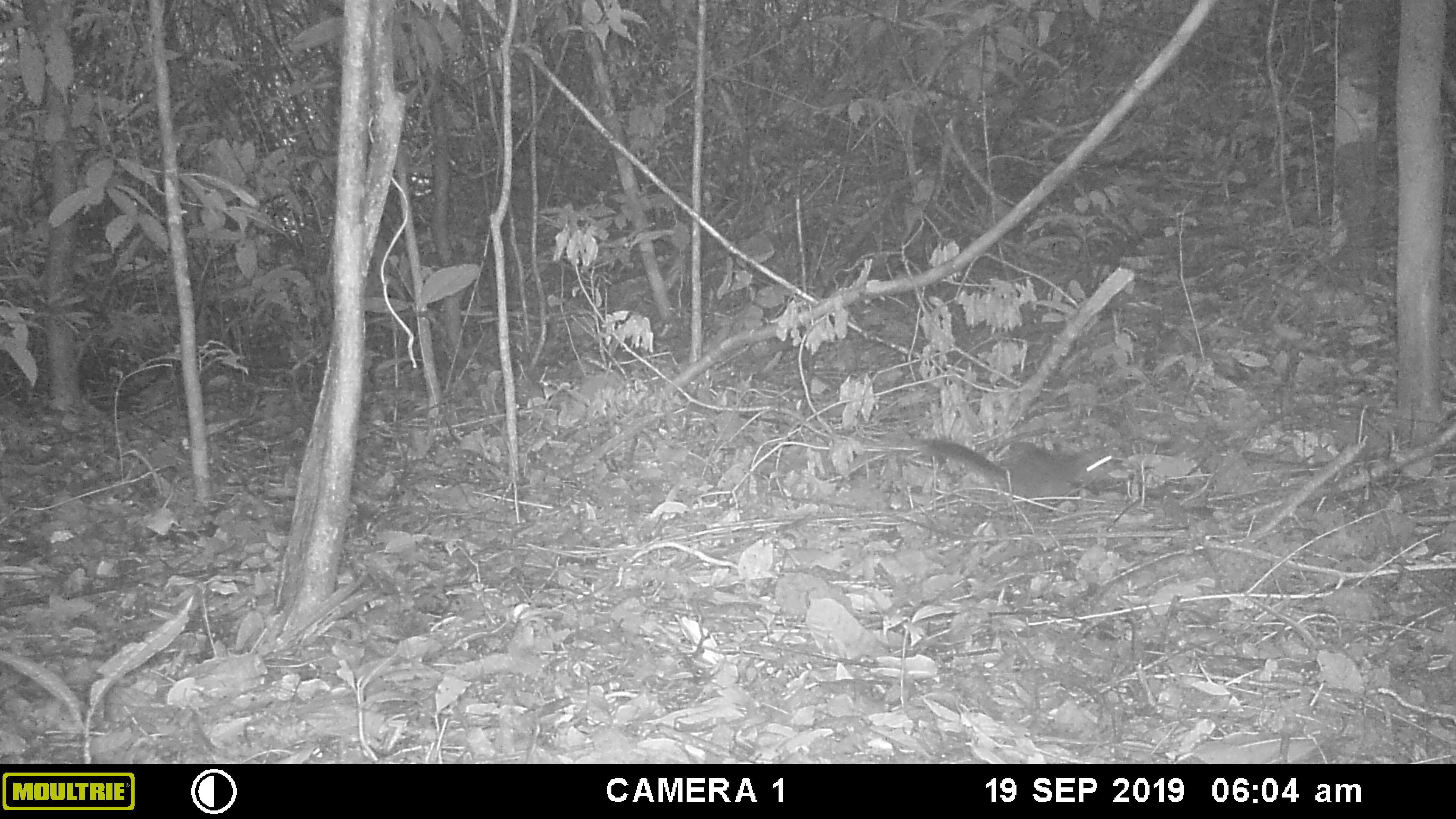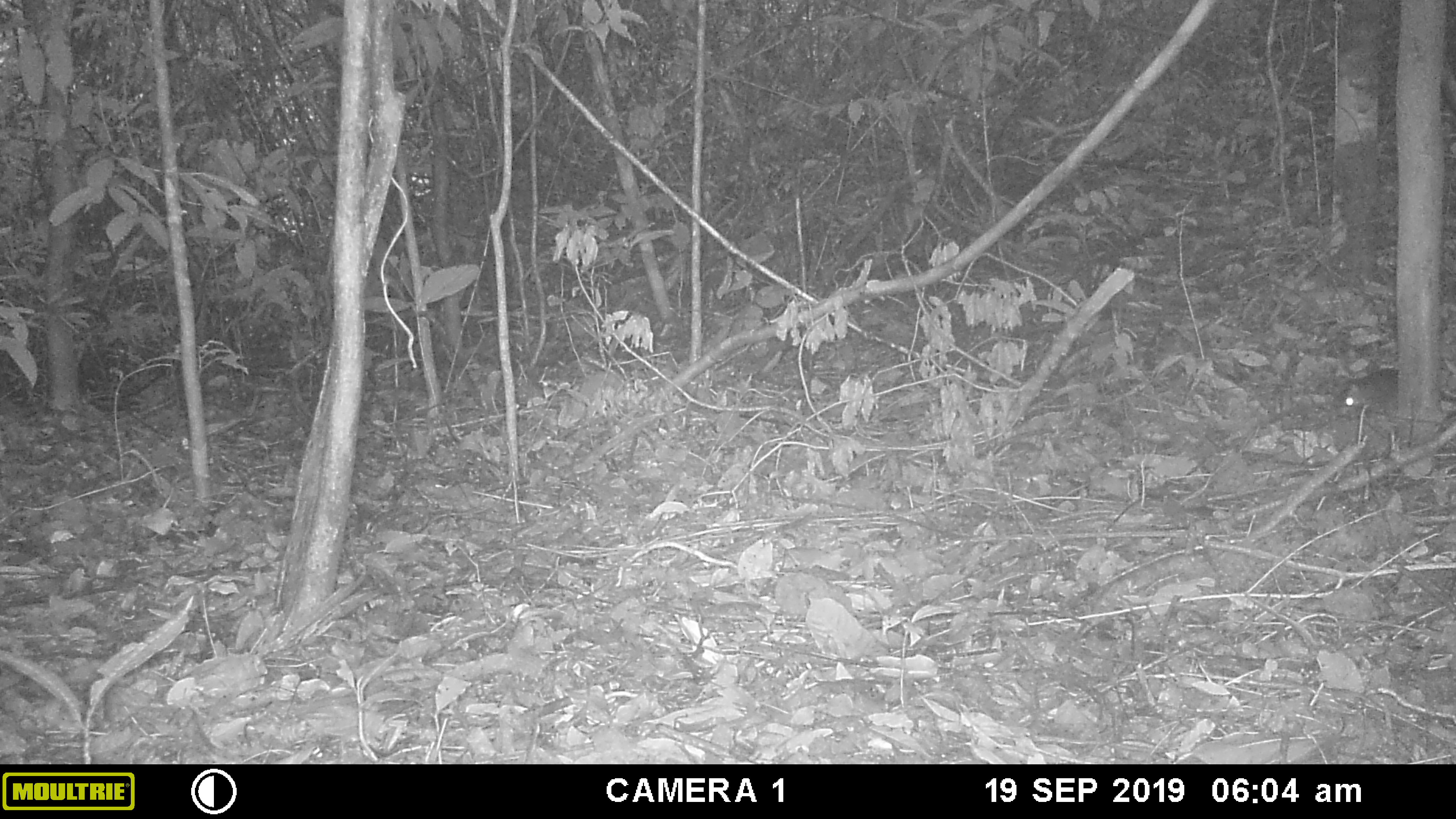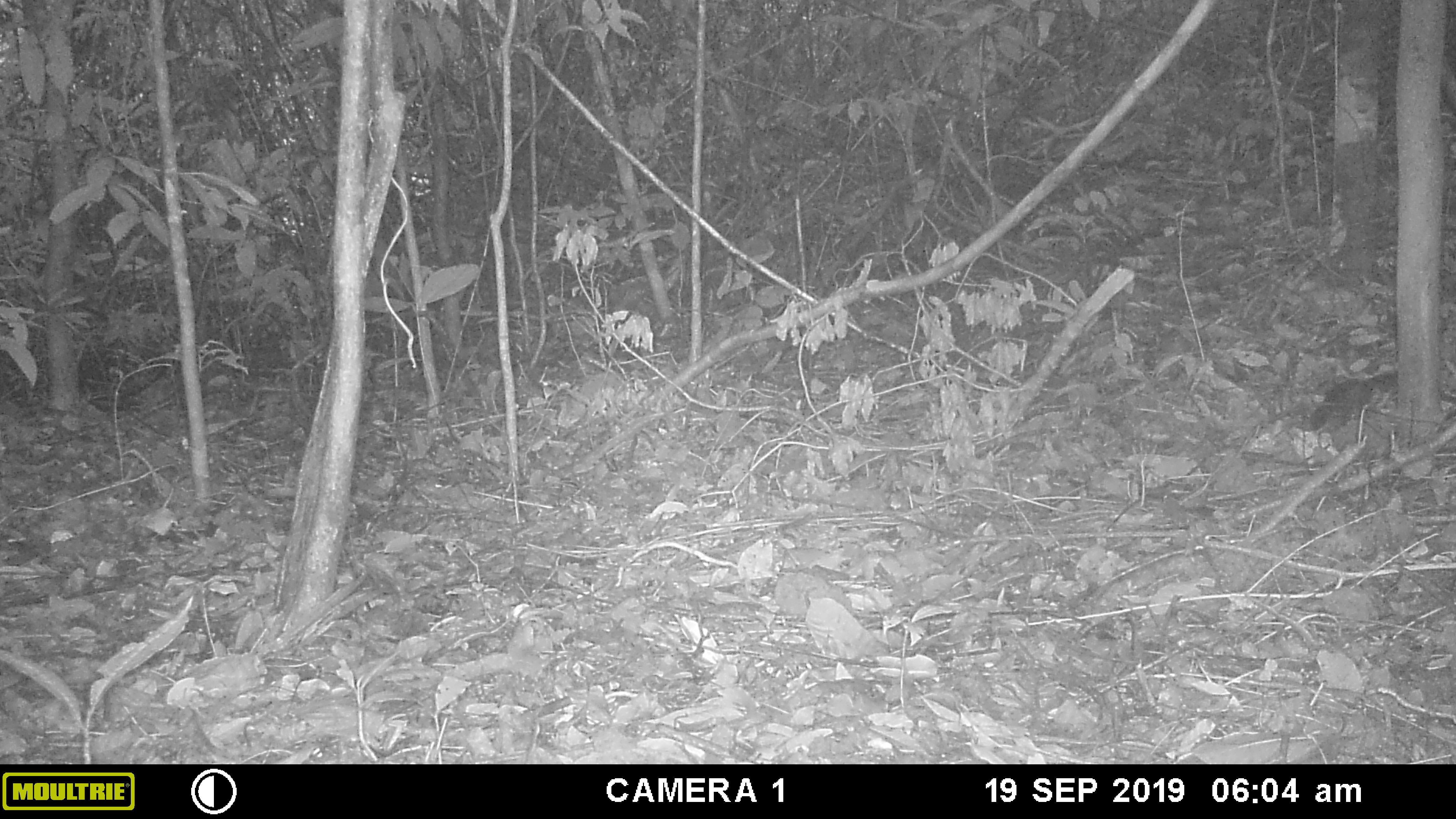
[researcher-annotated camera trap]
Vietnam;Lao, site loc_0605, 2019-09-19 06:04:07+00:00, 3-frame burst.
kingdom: Animalia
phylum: Chordata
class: Mammalia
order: Rodentia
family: Sciuridae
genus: Dremomys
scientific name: Dremomys rufigenis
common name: red-cheeked squirrel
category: red cheeked squirrel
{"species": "red cheeked squirrel (red-cheeked squirrel) (Dremomys rufigenis)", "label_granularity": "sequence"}